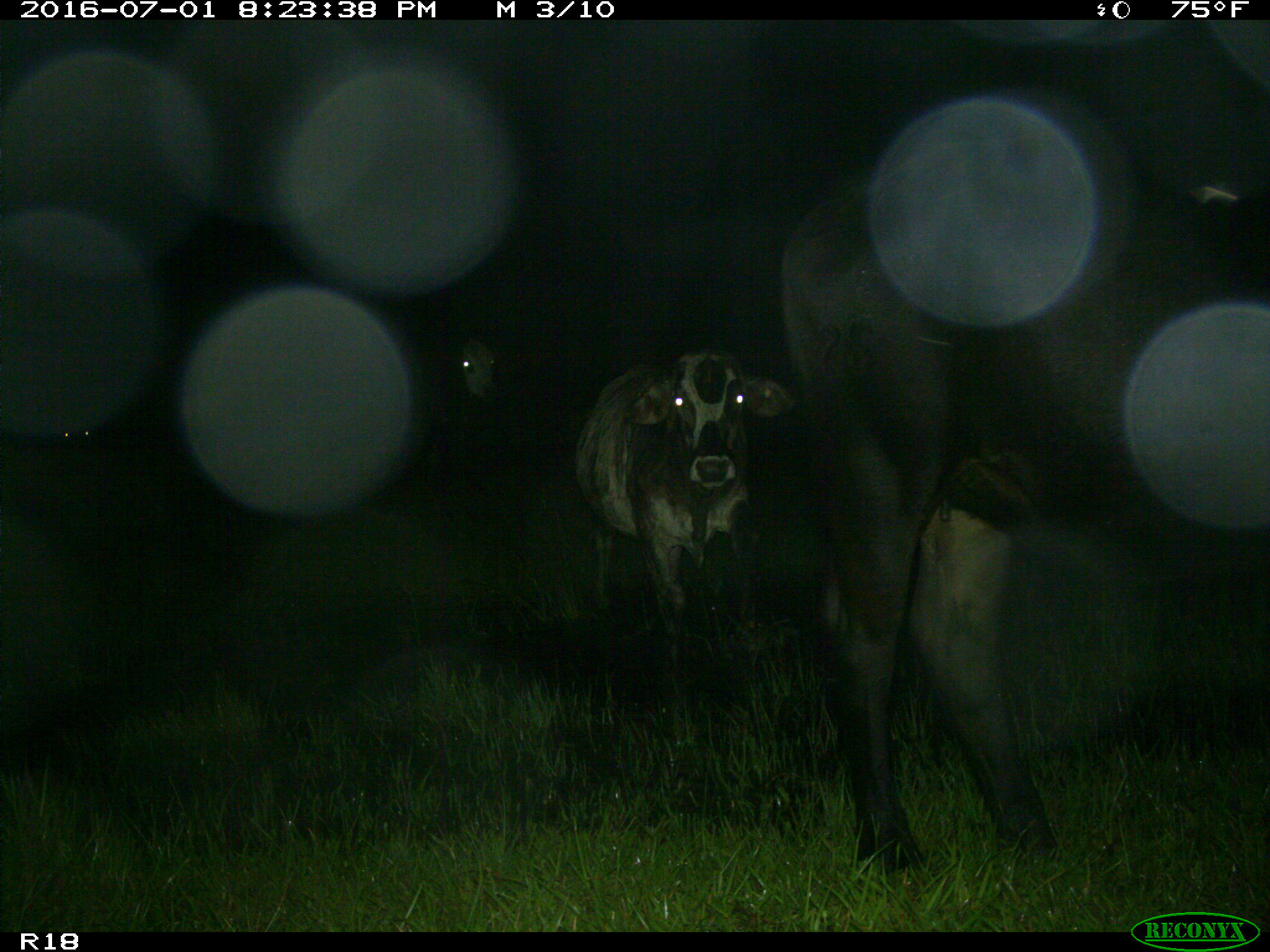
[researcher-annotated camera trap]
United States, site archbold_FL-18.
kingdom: Animalia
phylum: Chordata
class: Mammalia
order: Artiodactyla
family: Bovidae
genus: Bos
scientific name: Bos taurus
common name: domestic cow